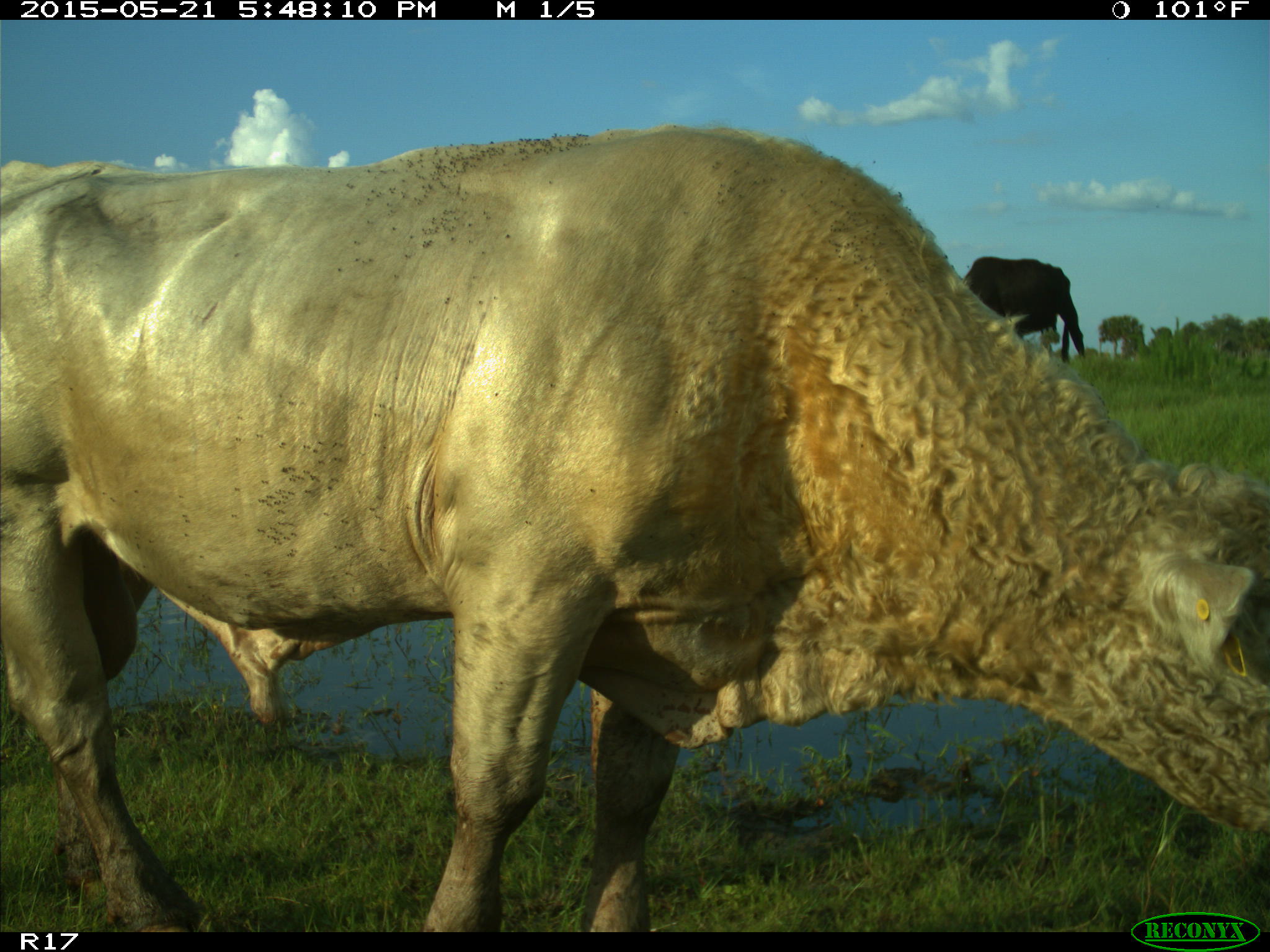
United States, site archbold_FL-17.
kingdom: Animalia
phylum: Chordata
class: Mammalia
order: Artiodactyla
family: Bovidae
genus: Bos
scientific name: Bos taurus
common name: domestic cow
Bos taurus (domestic cow).